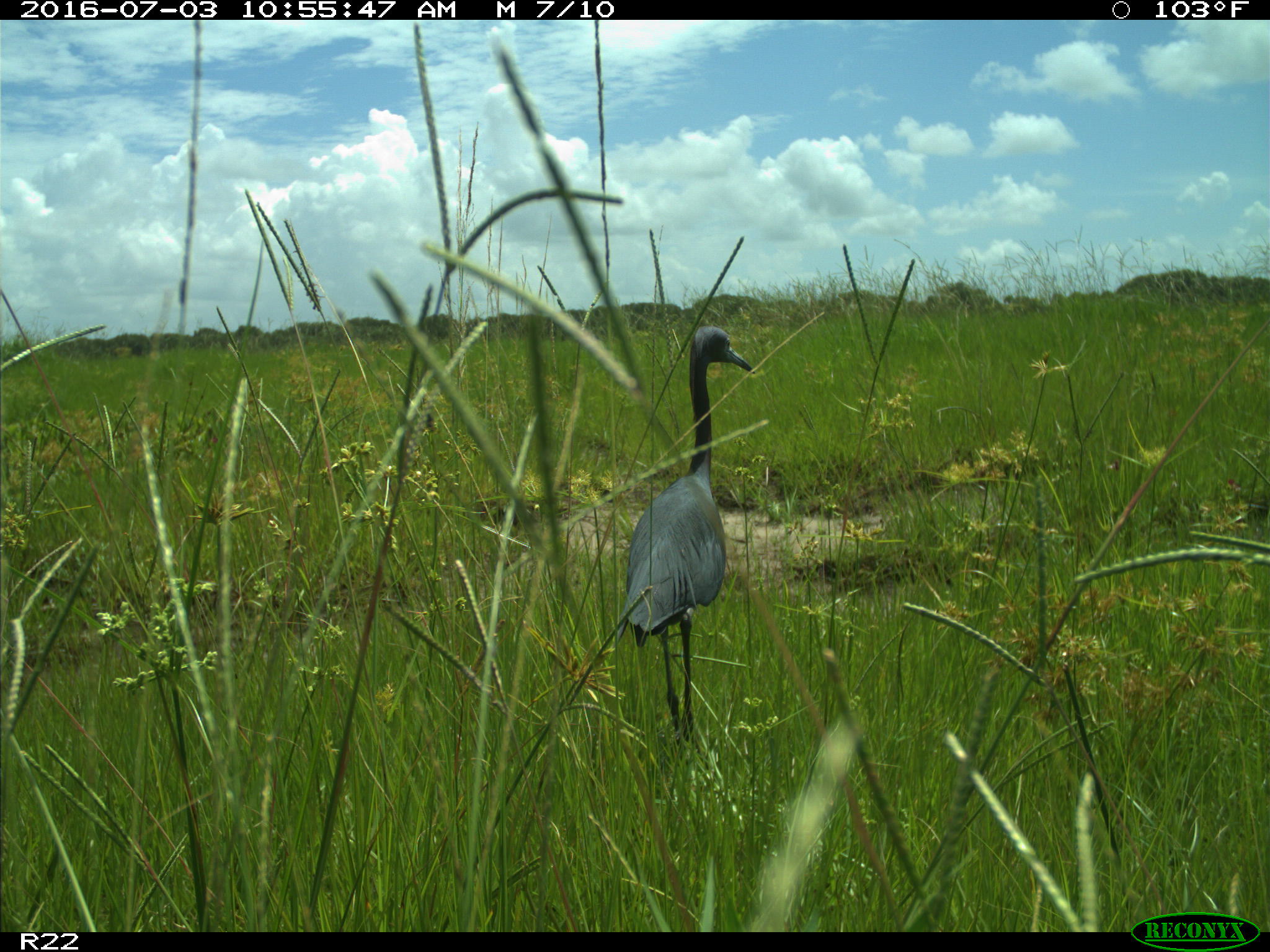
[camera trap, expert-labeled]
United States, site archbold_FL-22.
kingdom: Animalia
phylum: Chordata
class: Aves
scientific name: Aves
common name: birds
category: unidentified bird